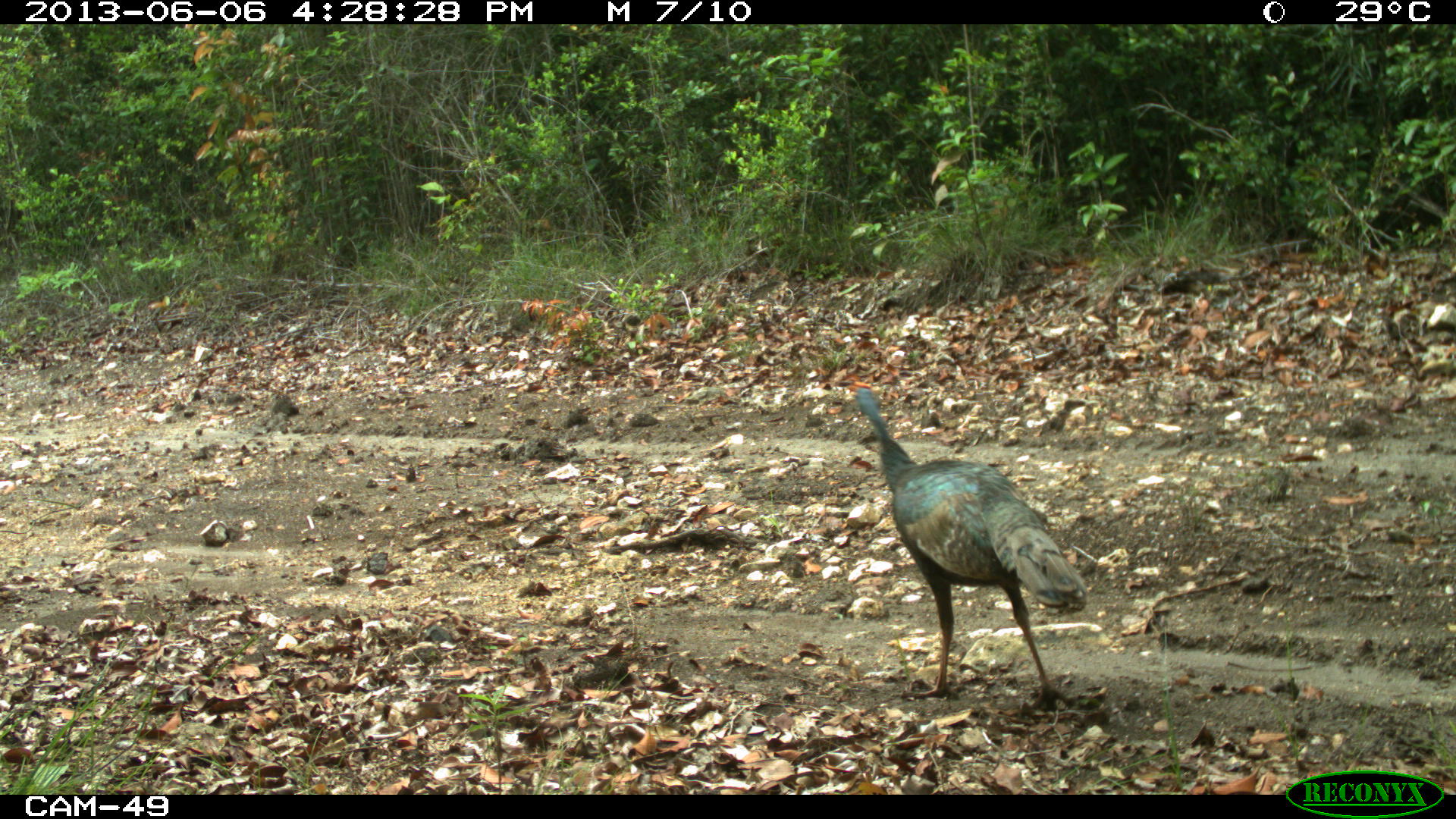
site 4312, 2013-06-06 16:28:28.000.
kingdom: Animalia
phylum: Chordata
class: Aves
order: Galliformes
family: Phasianidae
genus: Meleagris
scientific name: Meleagris ocellata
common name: ocellated turkey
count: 1